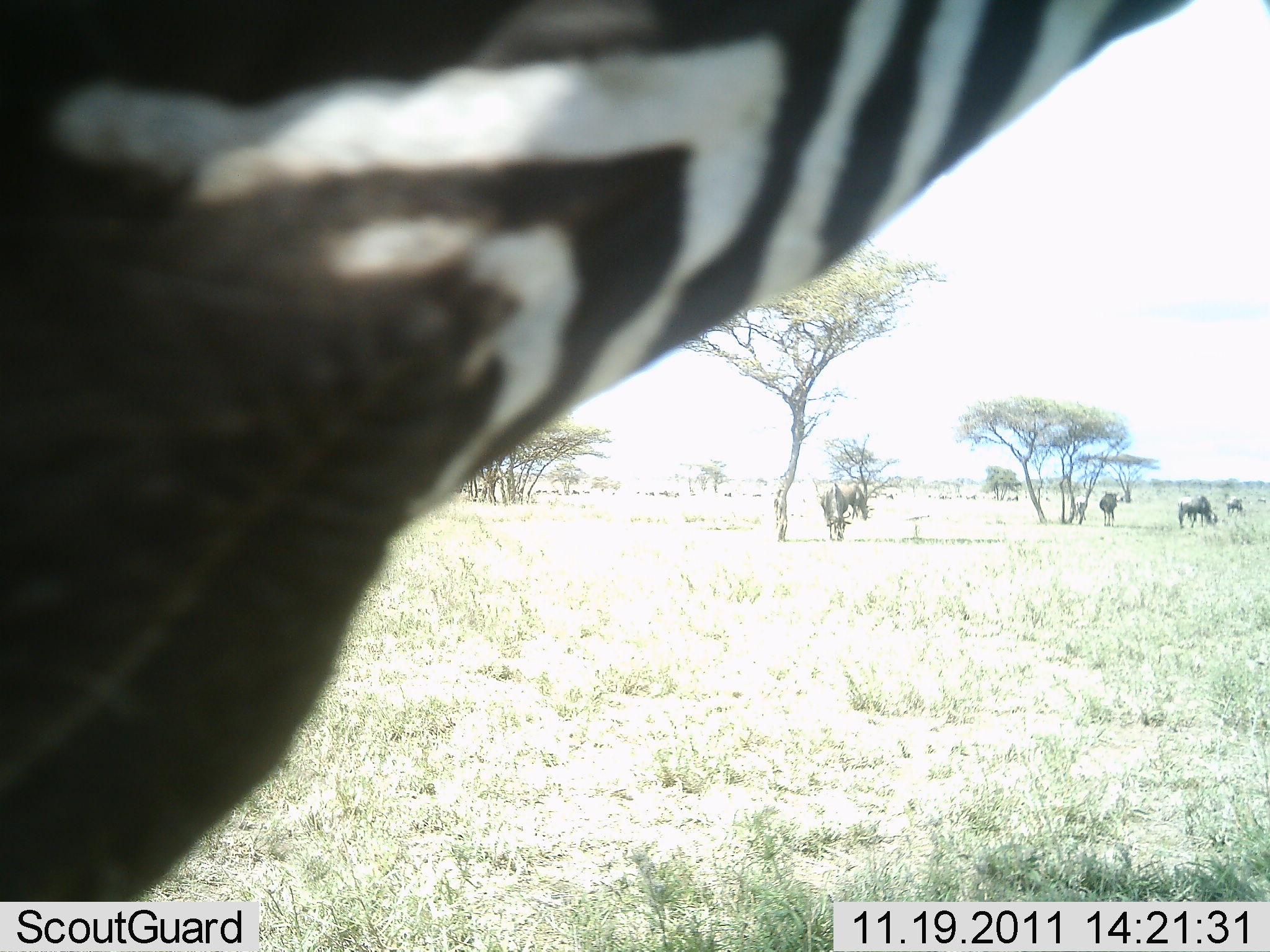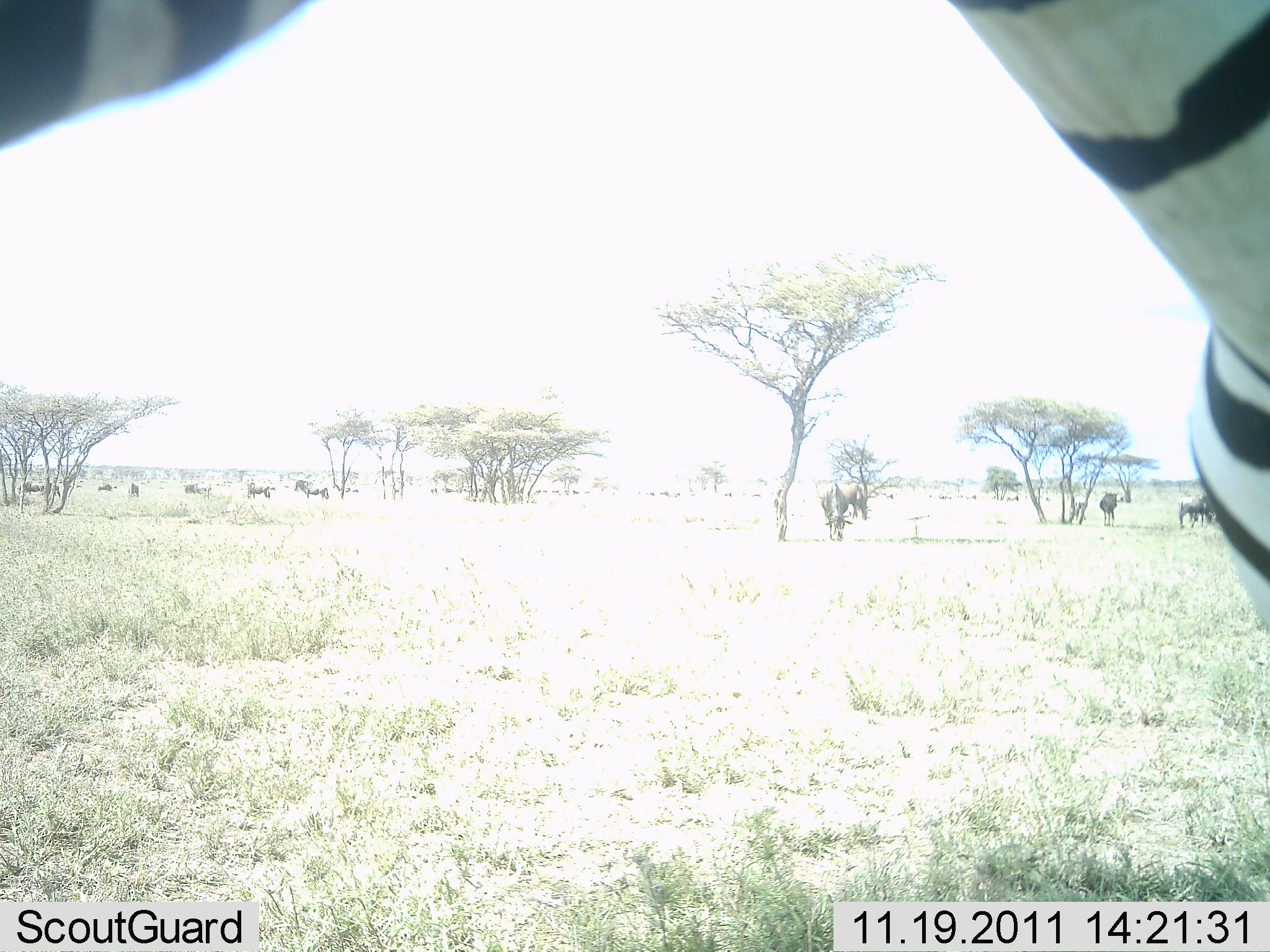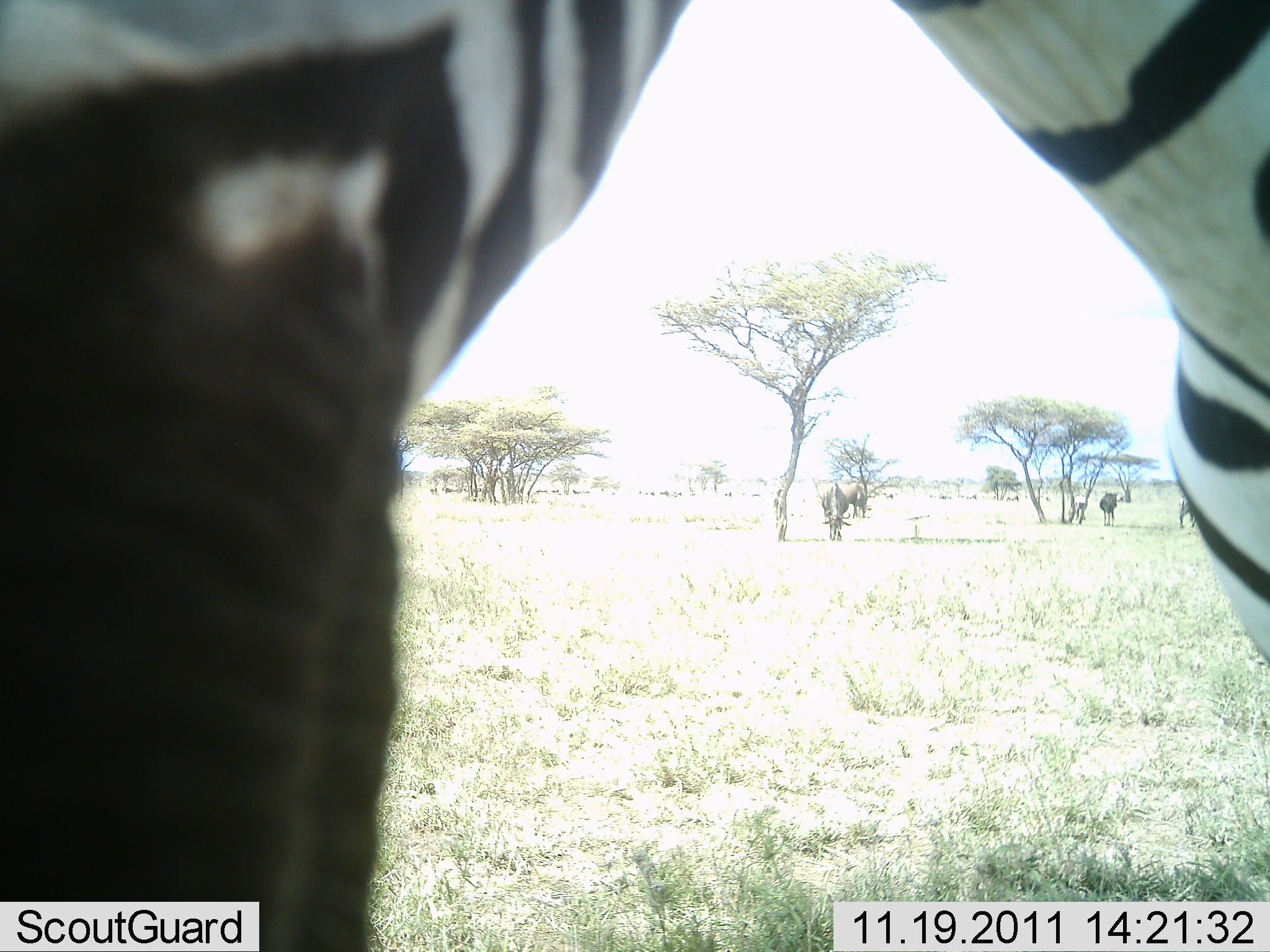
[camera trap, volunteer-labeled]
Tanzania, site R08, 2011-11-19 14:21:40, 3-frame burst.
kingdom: Animalia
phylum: Chordata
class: Mammalia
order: Perissodactyla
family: Equidae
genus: Equus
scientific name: Equus quagga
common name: plains zebra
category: zebra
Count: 1.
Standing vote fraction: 65%.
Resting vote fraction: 0%.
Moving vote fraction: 13%.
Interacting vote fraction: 17%.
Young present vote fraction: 0%.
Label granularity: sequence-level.